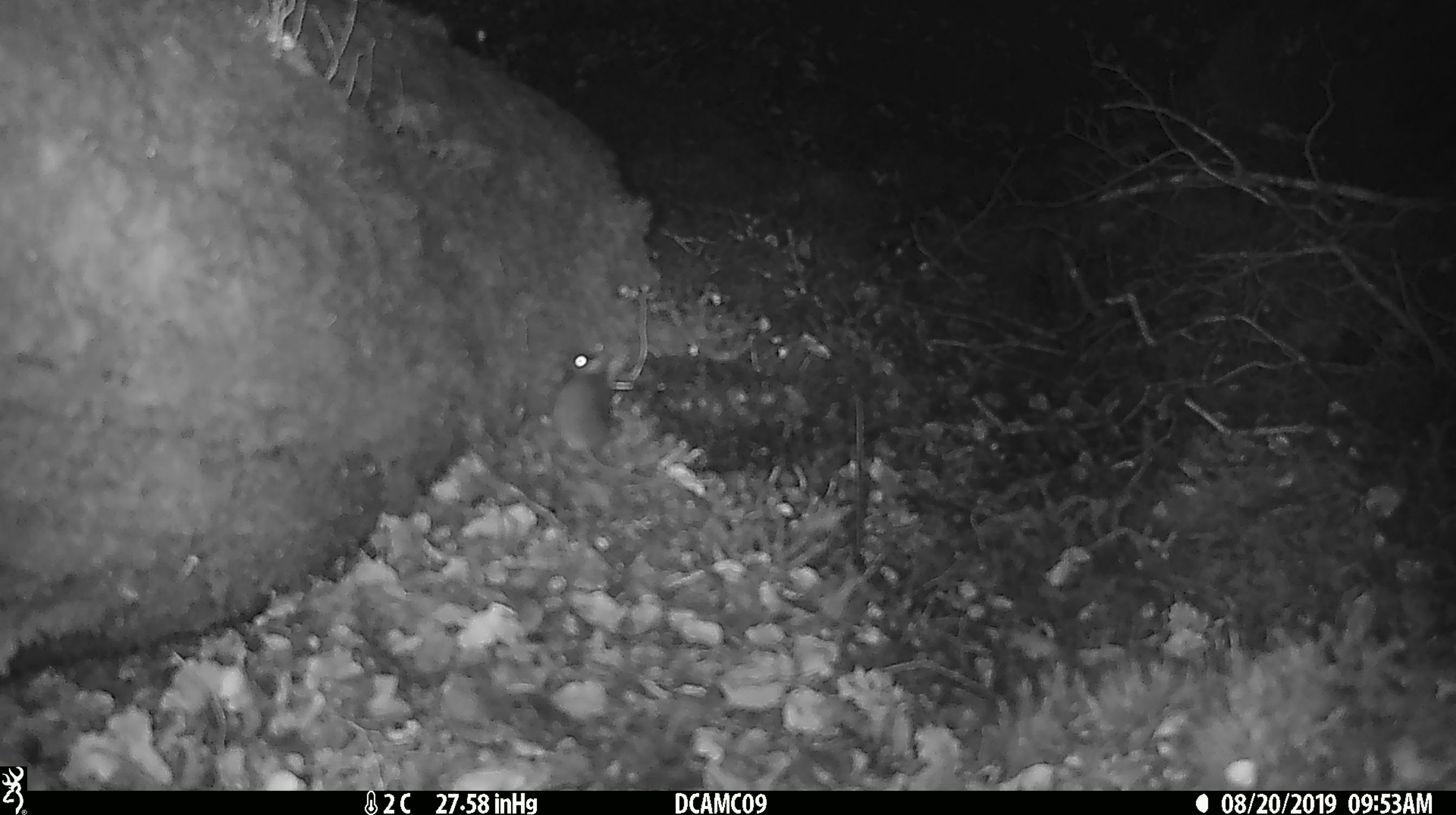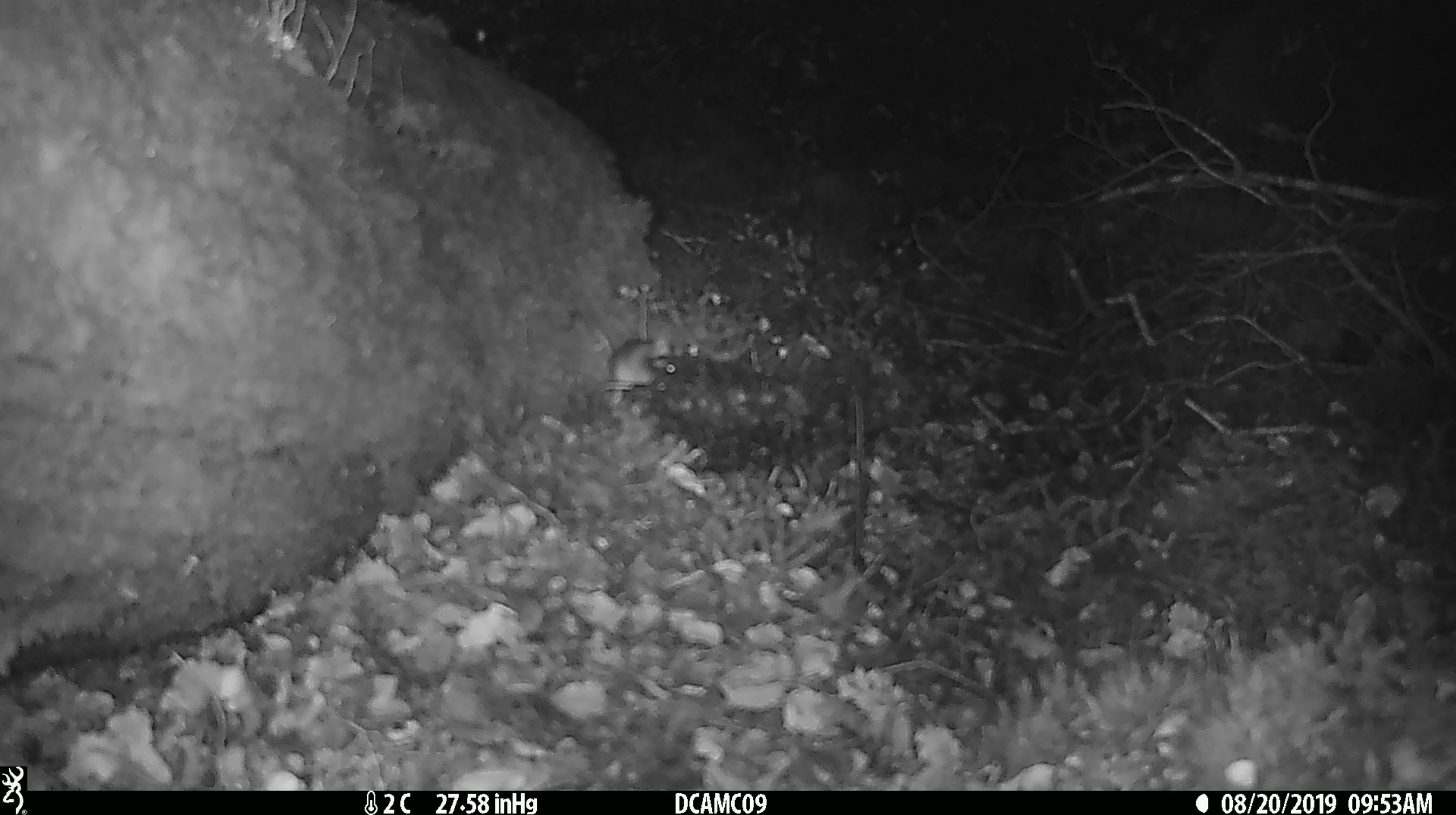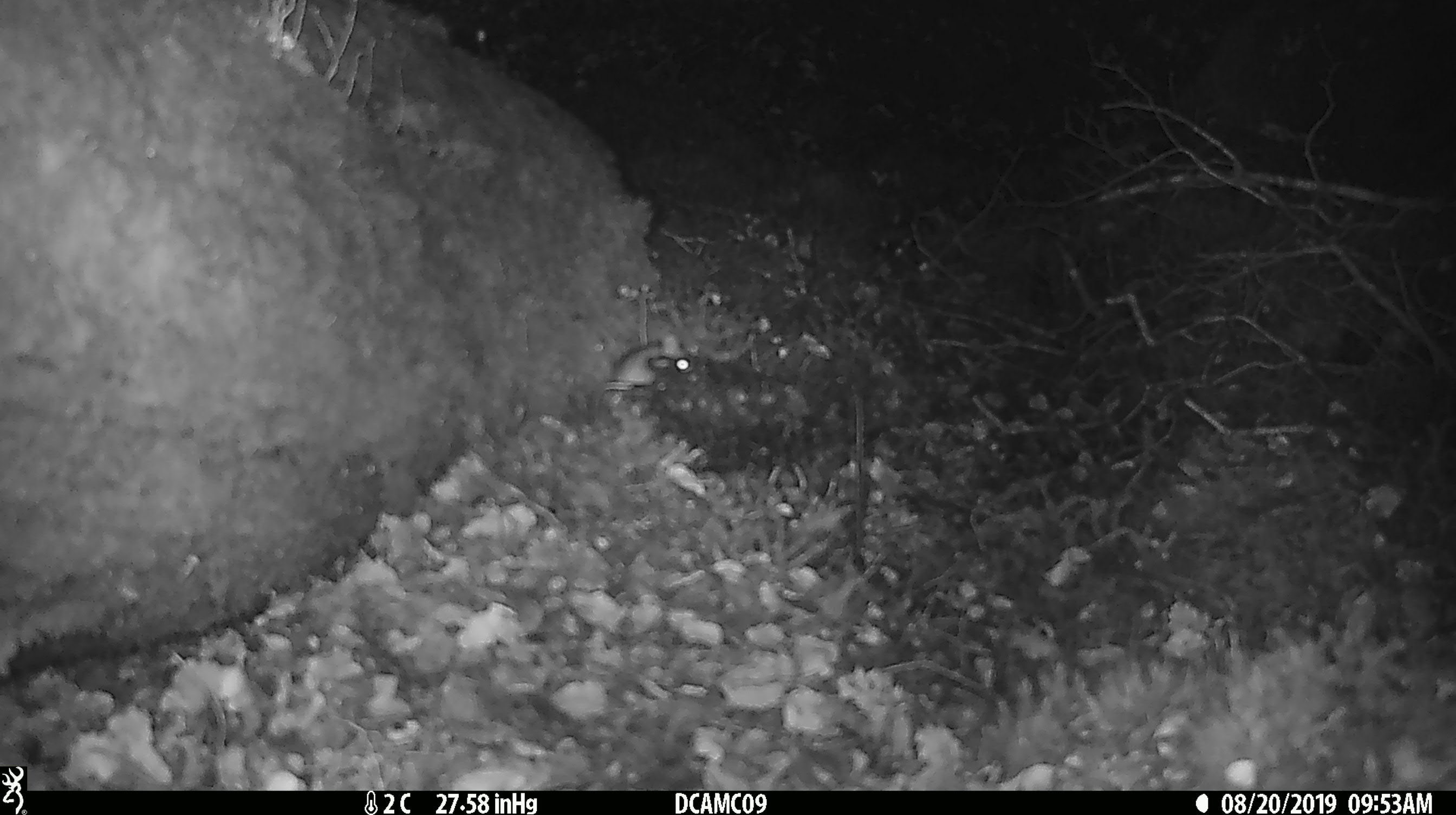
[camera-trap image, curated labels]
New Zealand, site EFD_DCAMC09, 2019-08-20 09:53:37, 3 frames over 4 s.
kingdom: Animalia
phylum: Chordata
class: Mammalia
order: Rodentia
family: Muridae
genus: Mus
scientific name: Mus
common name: mouse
Mouse (Mus).